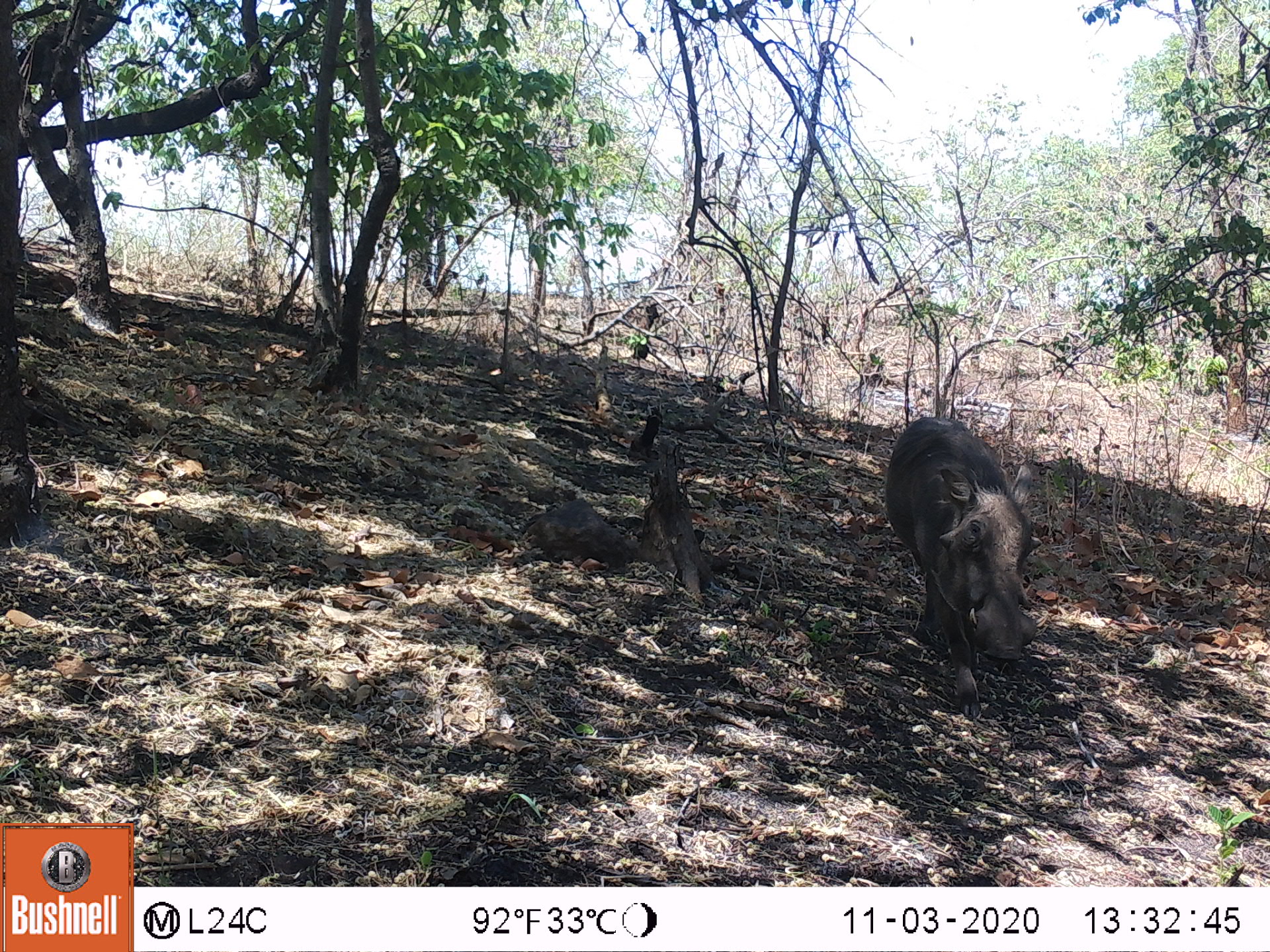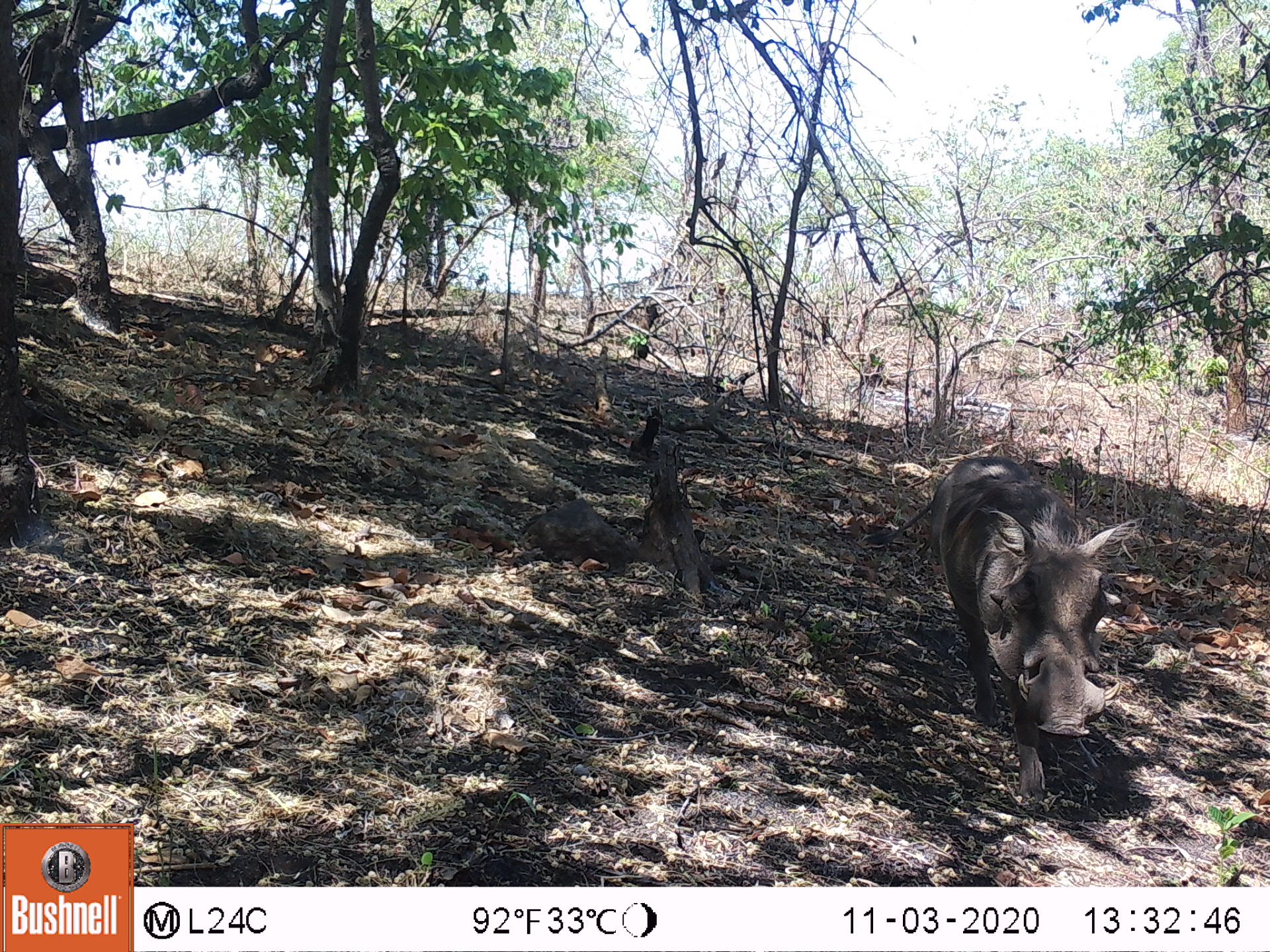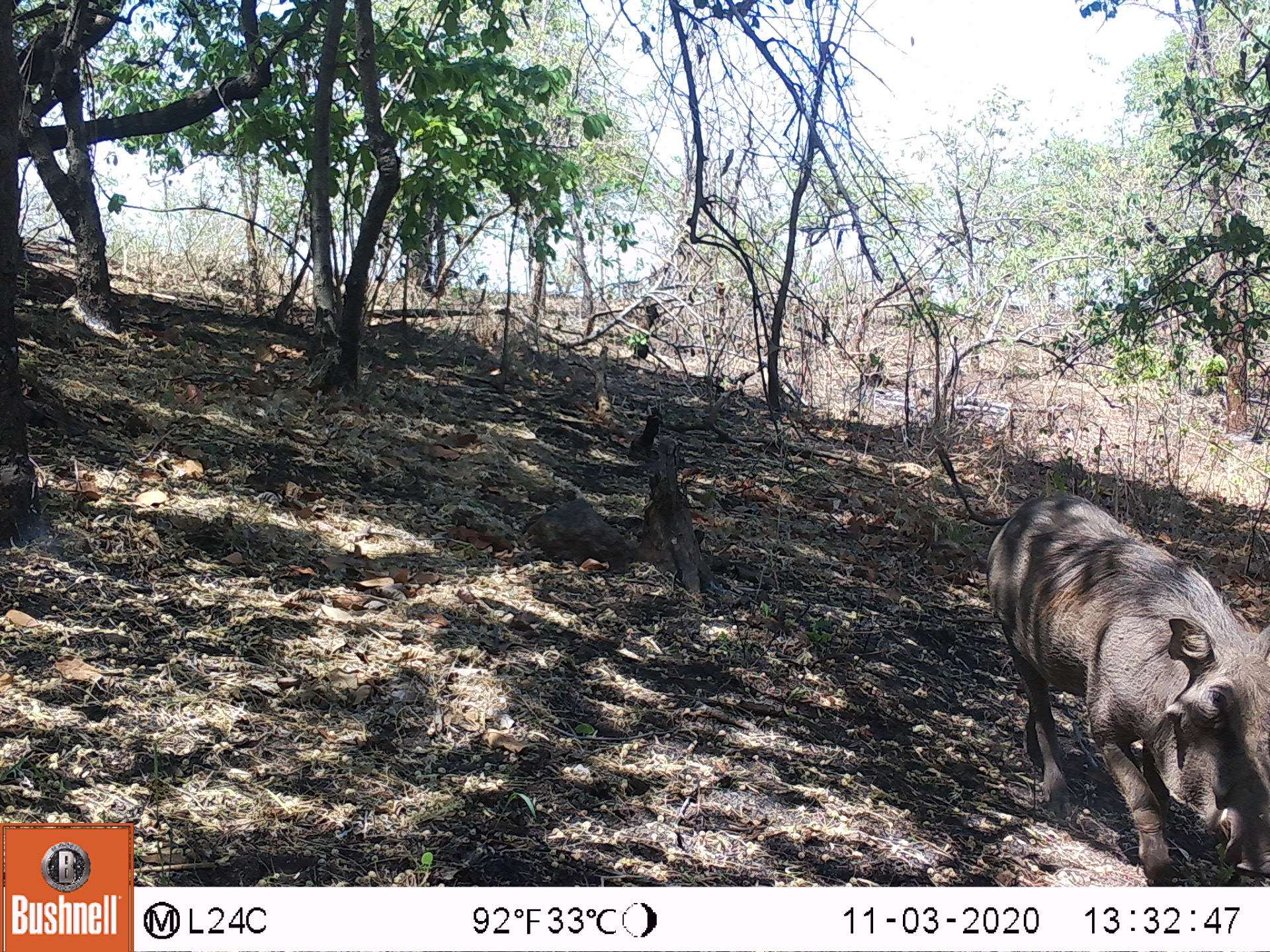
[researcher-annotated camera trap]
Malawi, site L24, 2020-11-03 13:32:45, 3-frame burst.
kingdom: Animalia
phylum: Chordata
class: Mammalia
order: Artiodactyla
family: Suidae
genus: Phacochoerus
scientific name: Phacochoerus africanus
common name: common warthog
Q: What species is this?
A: Common warthog (Phacochoerus africanus).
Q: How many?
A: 1.